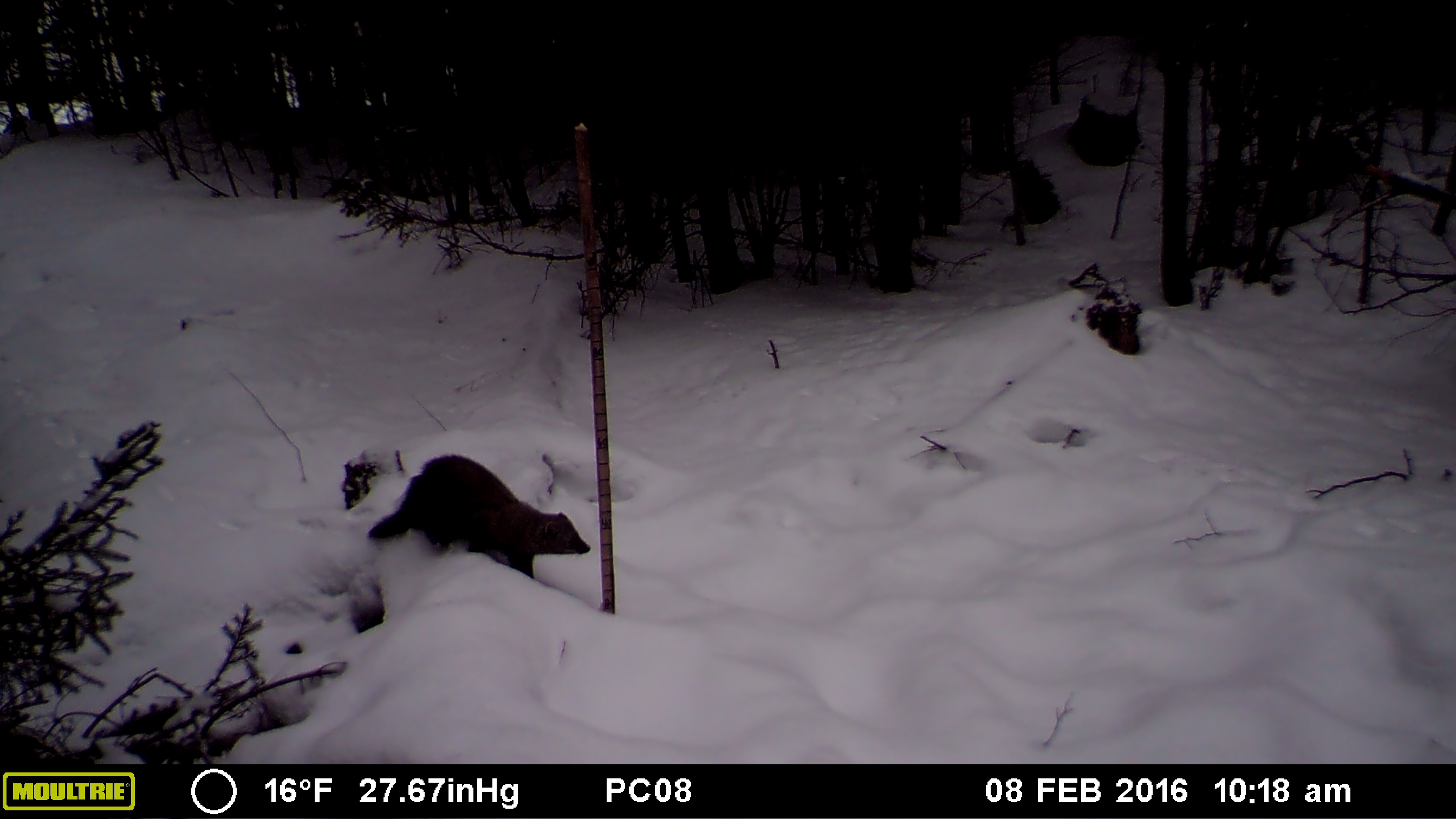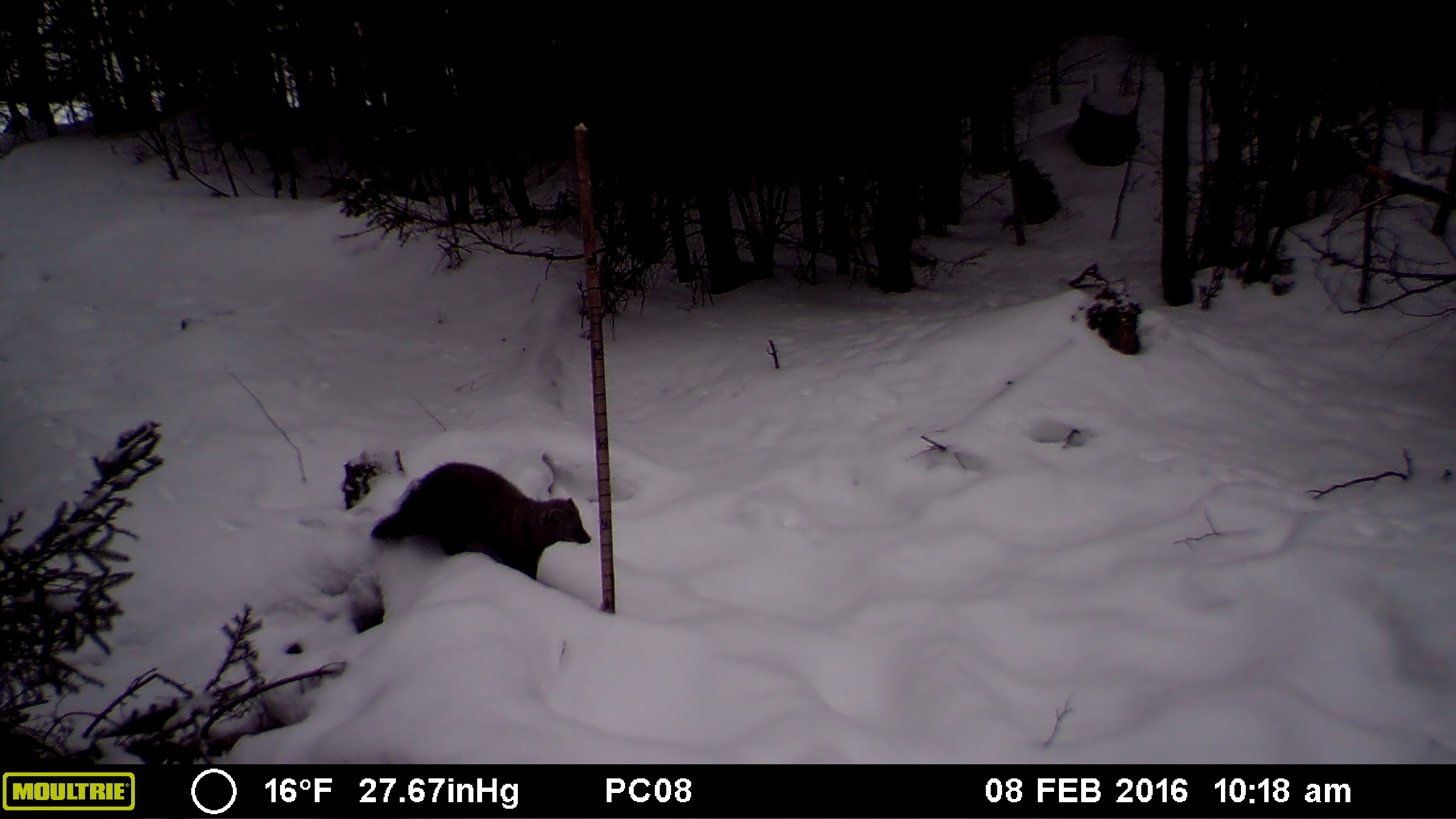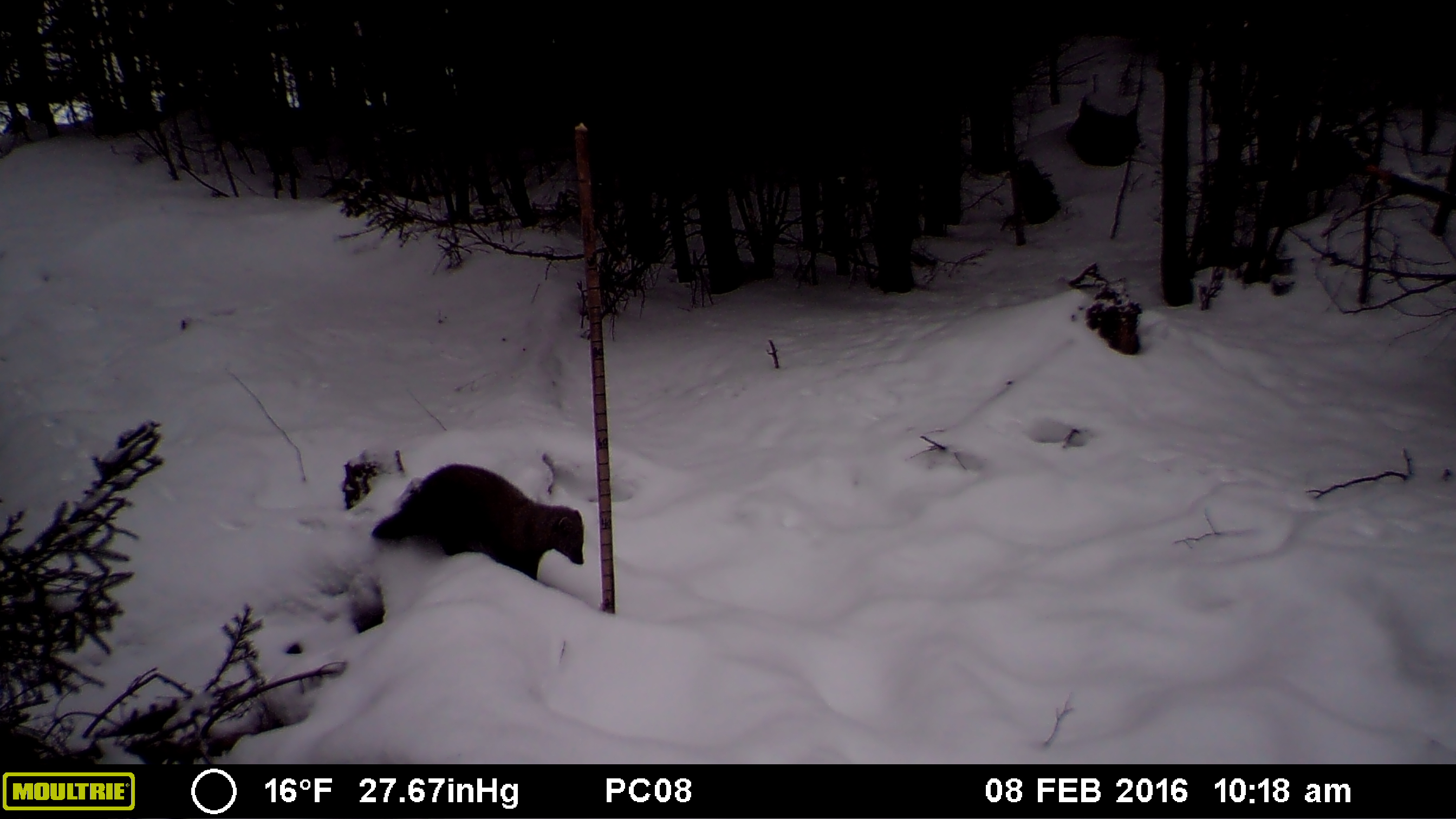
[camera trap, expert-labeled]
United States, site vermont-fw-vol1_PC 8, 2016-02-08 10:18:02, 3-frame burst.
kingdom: Animalia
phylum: Chordata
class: Mammalia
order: Carnivora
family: Mustelidae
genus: Pekania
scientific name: Pekania pennanti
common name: fisher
Fisher (Pekania pennanti).